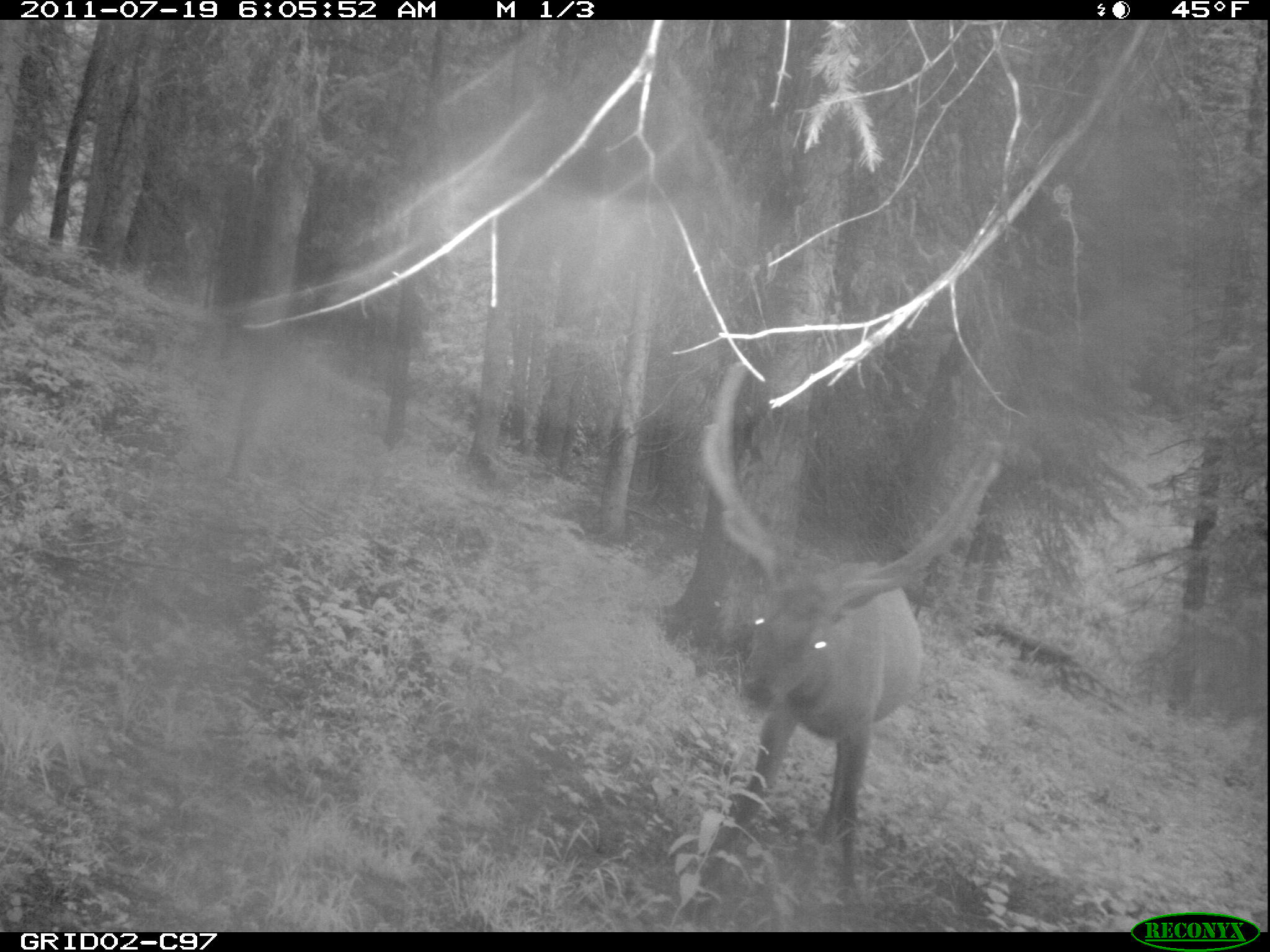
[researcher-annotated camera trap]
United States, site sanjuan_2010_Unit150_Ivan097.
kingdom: Animalia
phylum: Chordata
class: Mammalia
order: Artiodactyla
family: Cervidae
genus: Cervus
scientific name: Cervus elaphus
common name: red deer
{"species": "Cervus elaphus (red deer)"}